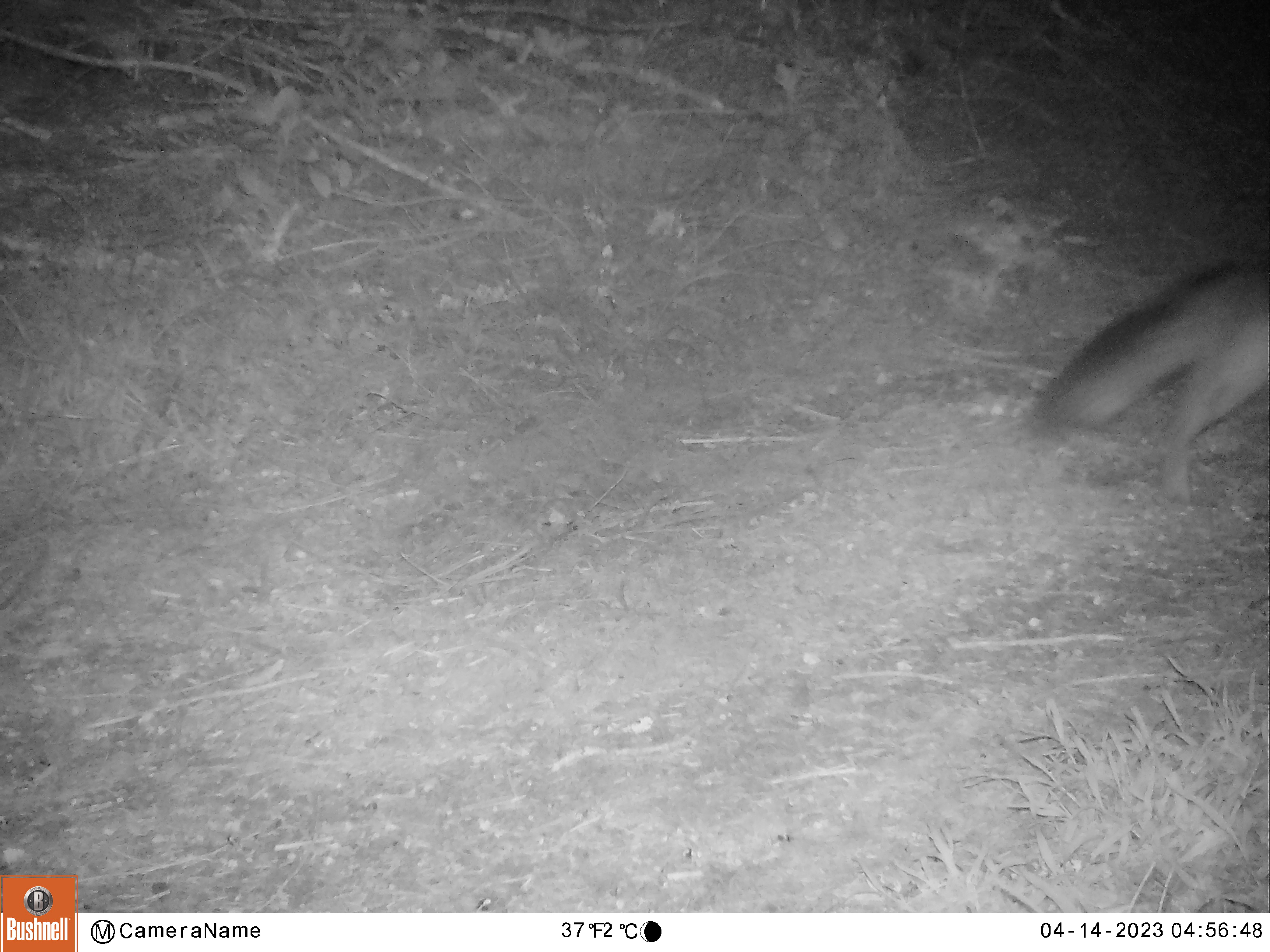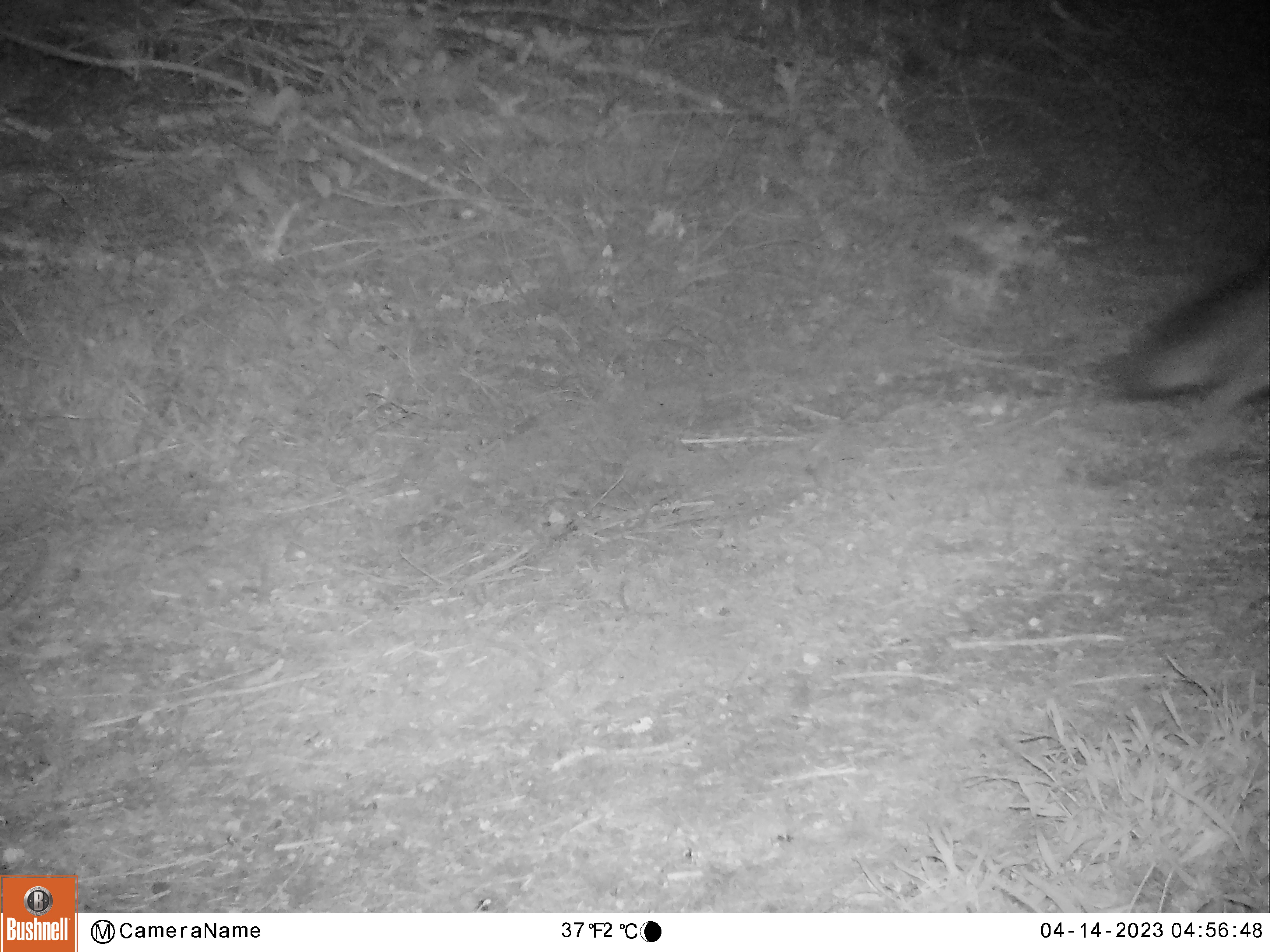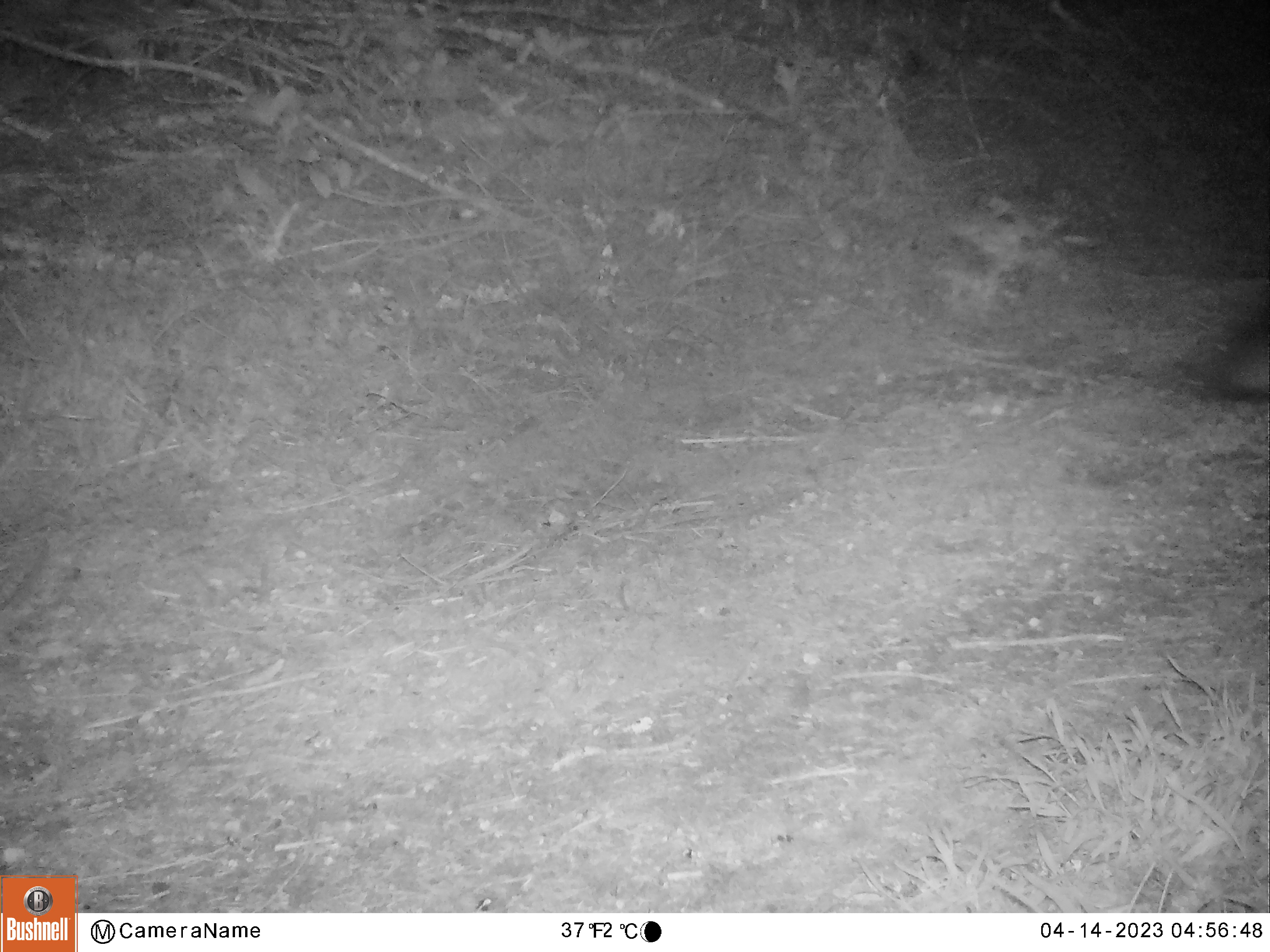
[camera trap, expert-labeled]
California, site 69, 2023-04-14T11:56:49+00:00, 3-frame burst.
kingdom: Animalia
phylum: Chordata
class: Mammalia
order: Carnivora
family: Canidae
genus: Urocyon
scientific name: Urocyon cinereoargenteus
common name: gray fox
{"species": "gray fox (Urocyon cinereoargenteus)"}